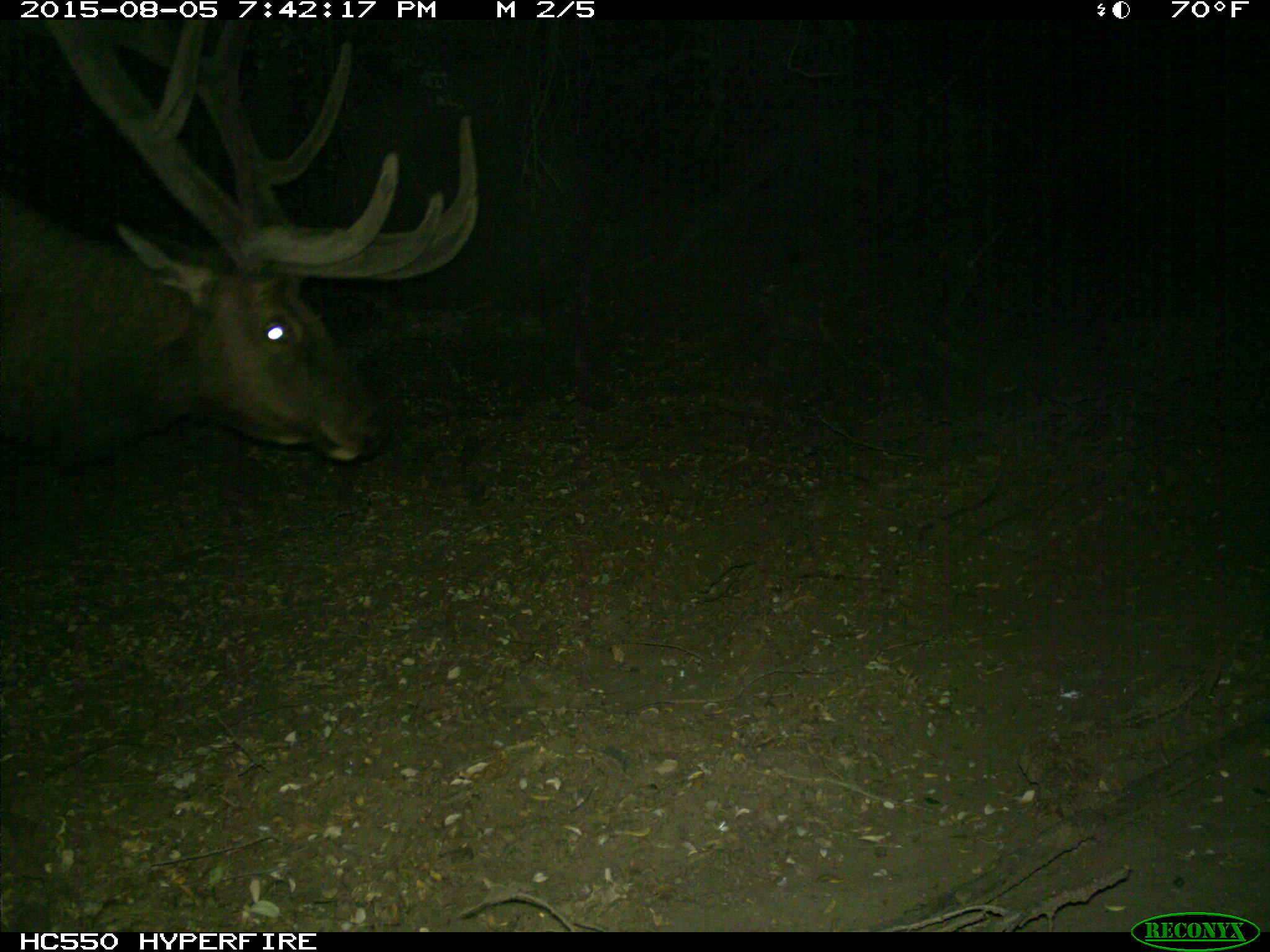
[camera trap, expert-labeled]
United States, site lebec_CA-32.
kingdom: Animalia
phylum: Chordata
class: Mammalia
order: Artiodactyla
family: Cervidae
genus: Cervus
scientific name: Cervus canadensis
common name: elk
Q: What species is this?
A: Cervus canadensis (elk).